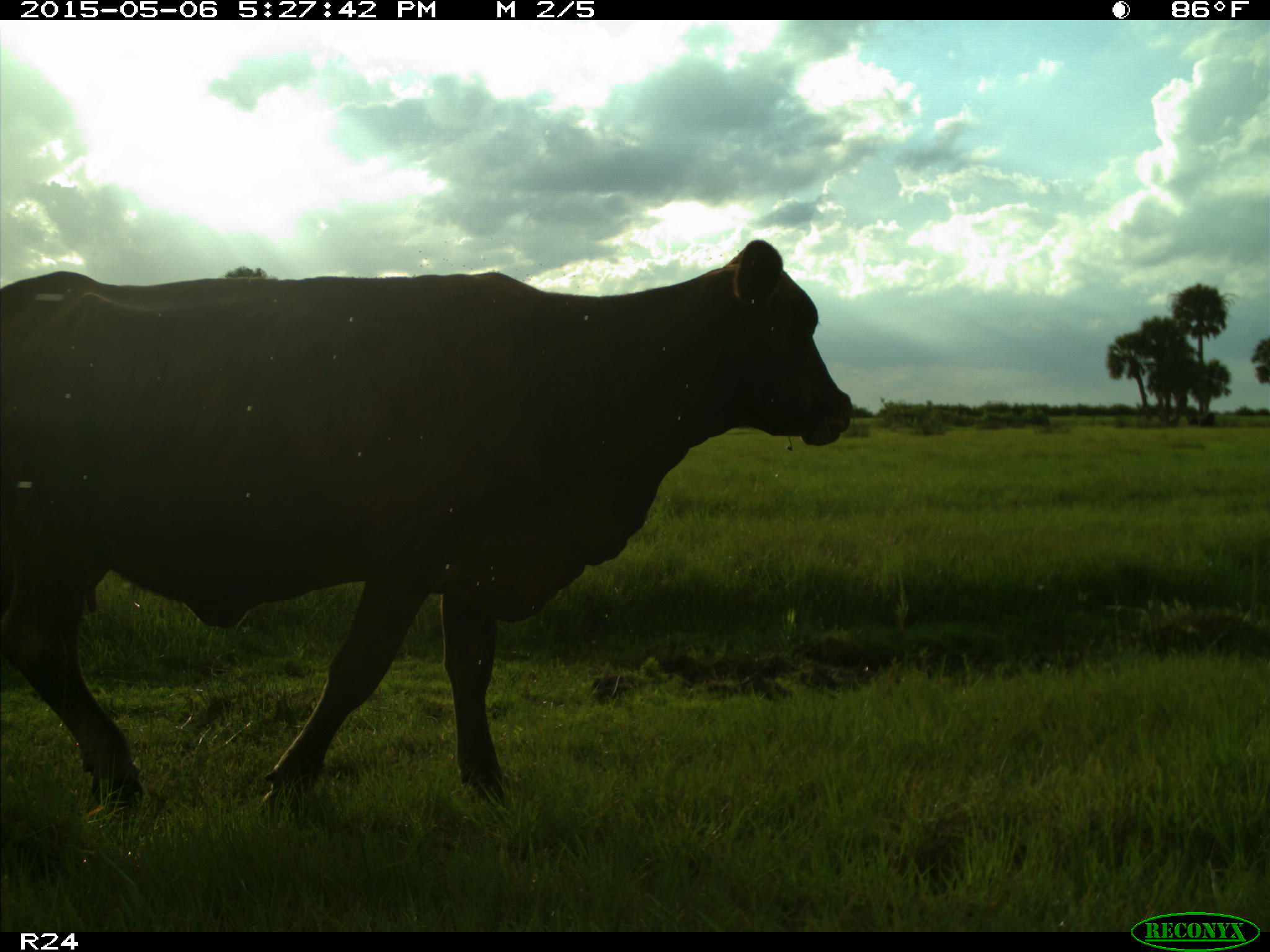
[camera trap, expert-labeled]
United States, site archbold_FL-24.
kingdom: Animalia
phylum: Chordata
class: Mammalia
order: Artiodactyla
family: Bovidae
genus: Bos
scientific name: Bos taurus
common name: domestic cow